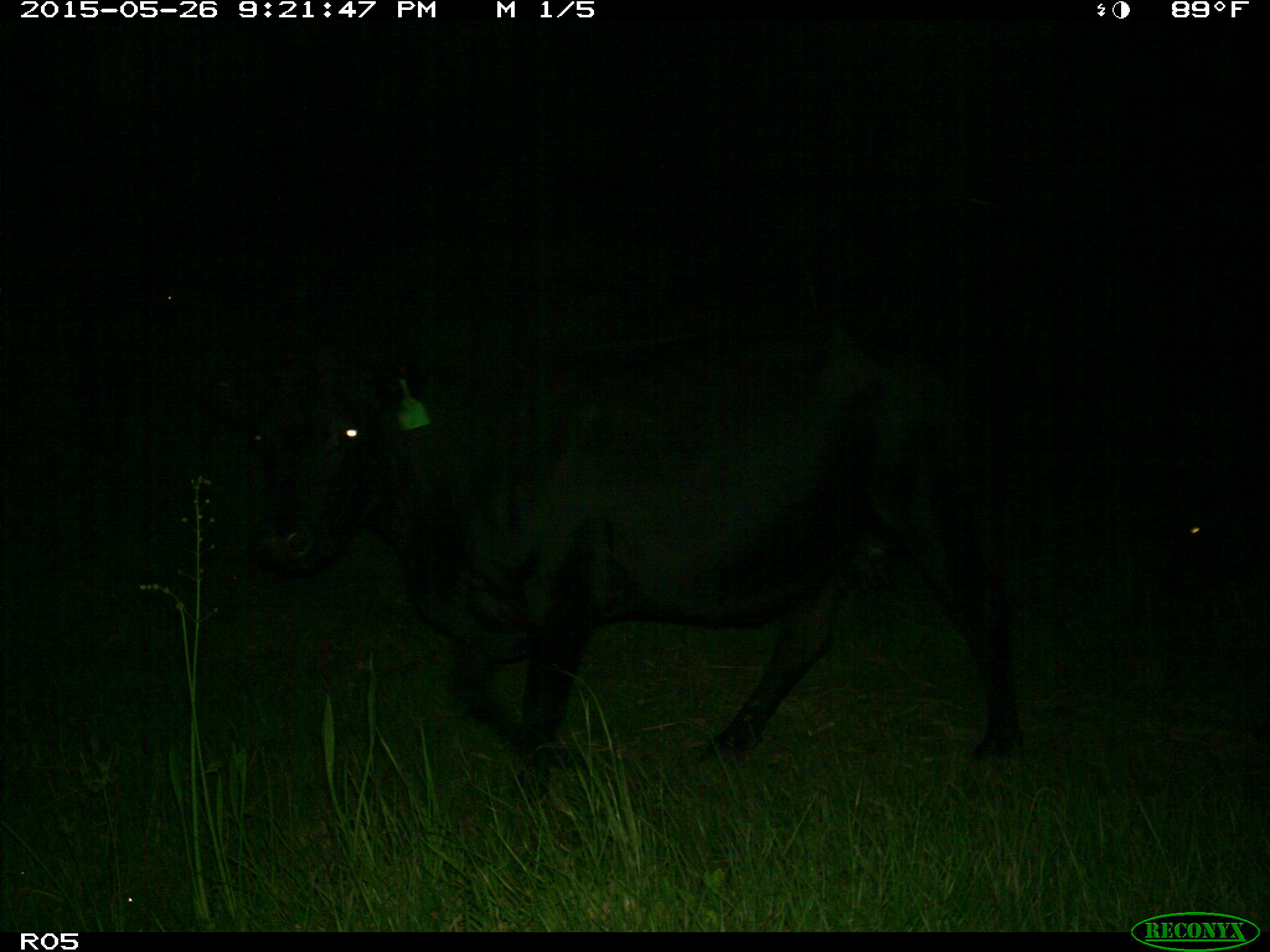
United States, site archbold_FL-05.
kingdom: Animalia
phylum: Chordata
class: Mammalia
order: Artiodactyla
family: Bovidae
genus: Bos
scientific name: Bos taurus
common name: domestic cow